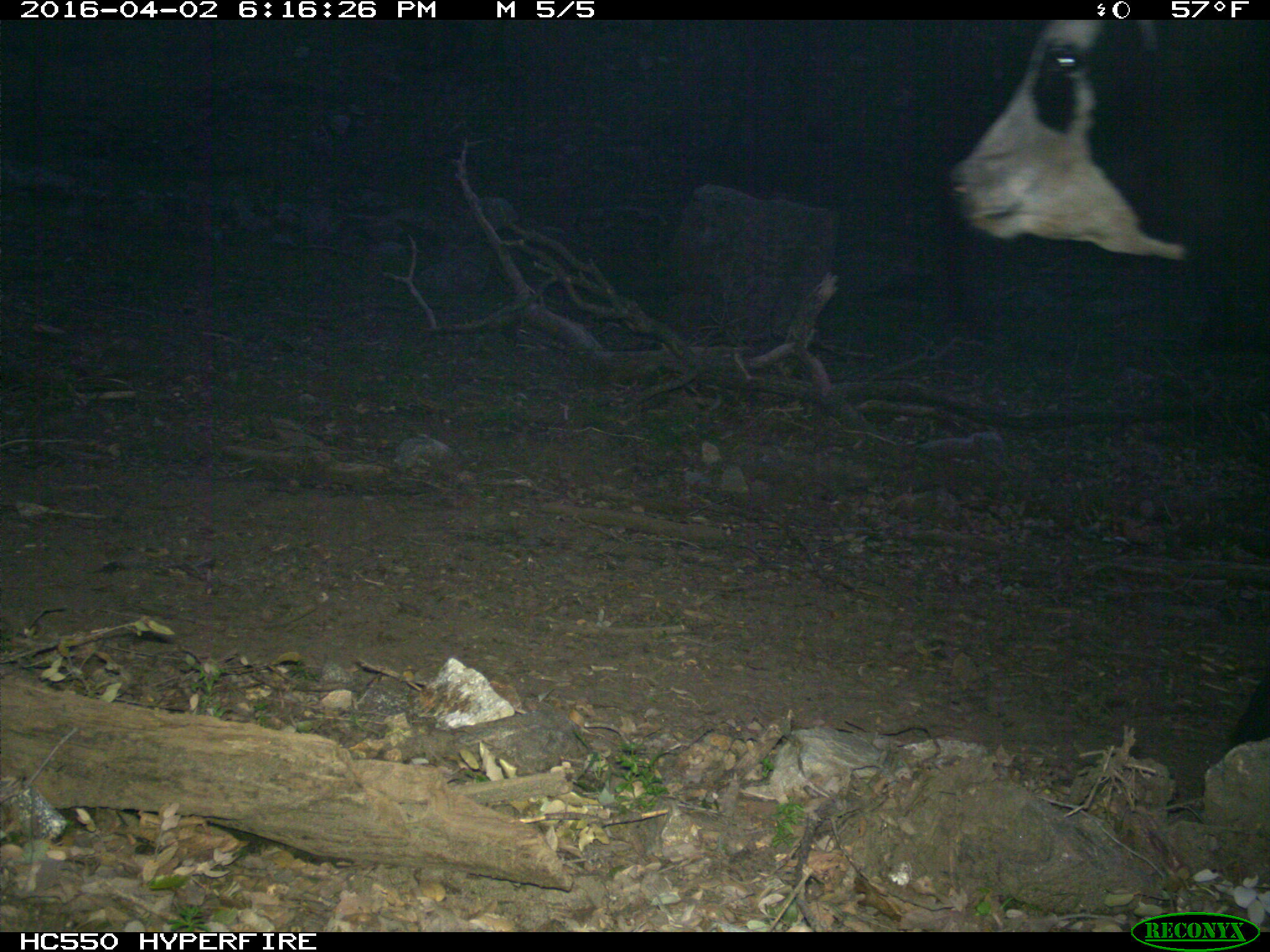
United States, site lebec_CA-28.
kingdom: Animalia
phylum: Chordata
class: Mammalia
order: Artiodactyla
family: Bovidae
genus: Bos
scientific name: Bos taurus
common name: domestic cow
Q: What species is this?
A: Bos taurus (domestic cow).